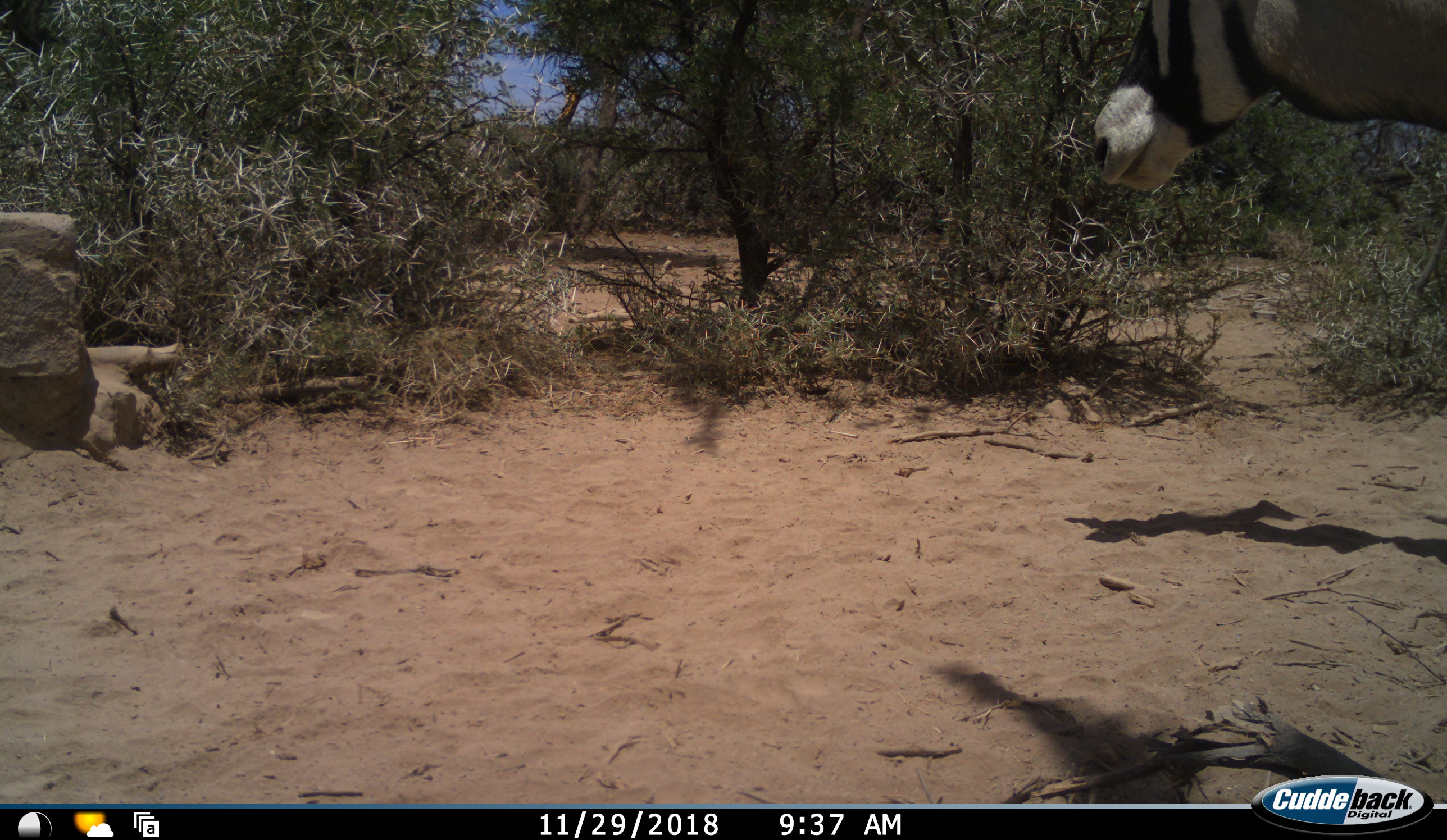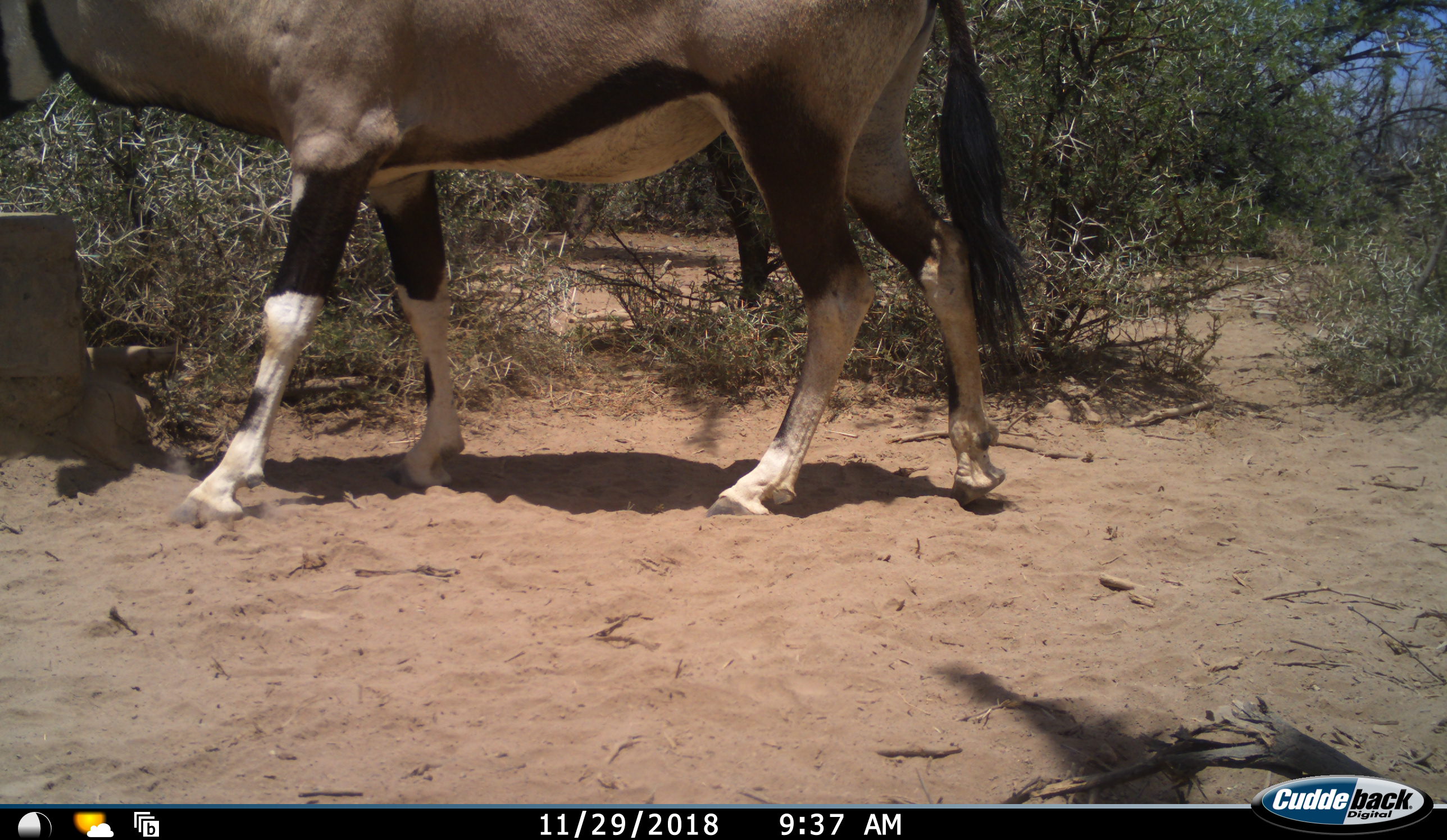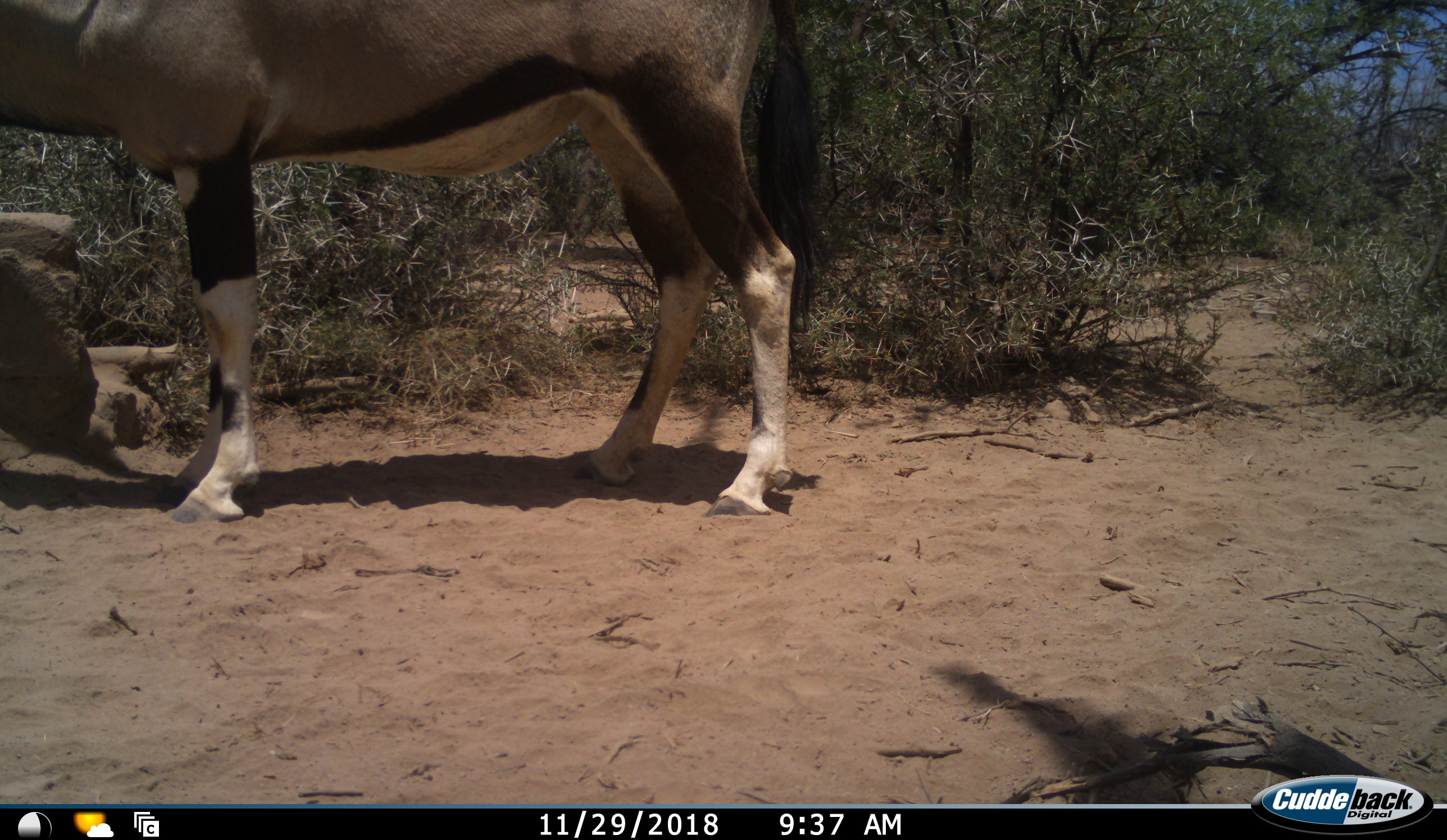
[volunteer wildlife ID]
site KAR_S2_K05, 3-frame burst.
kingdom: Animalia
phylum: Chordata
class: Mammalia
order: Artiodactyla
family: Bovidae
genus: Oryx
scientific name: Oryx gazella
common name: gemsbok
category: oryx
Oryx (gemsbok) (Oryx gazella), count 1. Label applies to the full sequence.